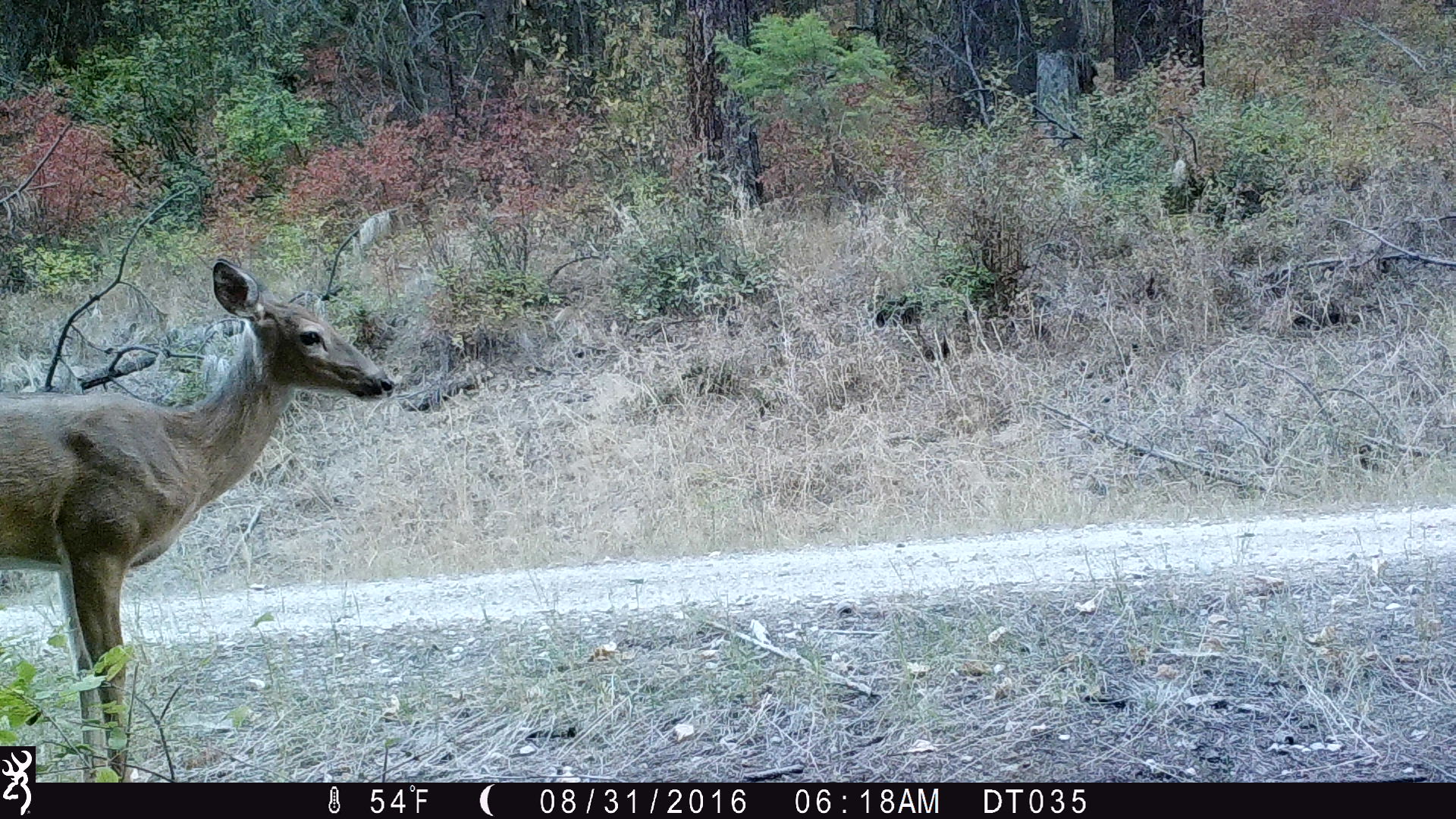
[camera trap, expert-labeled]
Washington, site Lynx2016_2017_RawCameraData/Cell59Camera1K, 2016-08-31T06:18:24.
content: unidentified animal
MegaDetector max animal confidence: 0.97